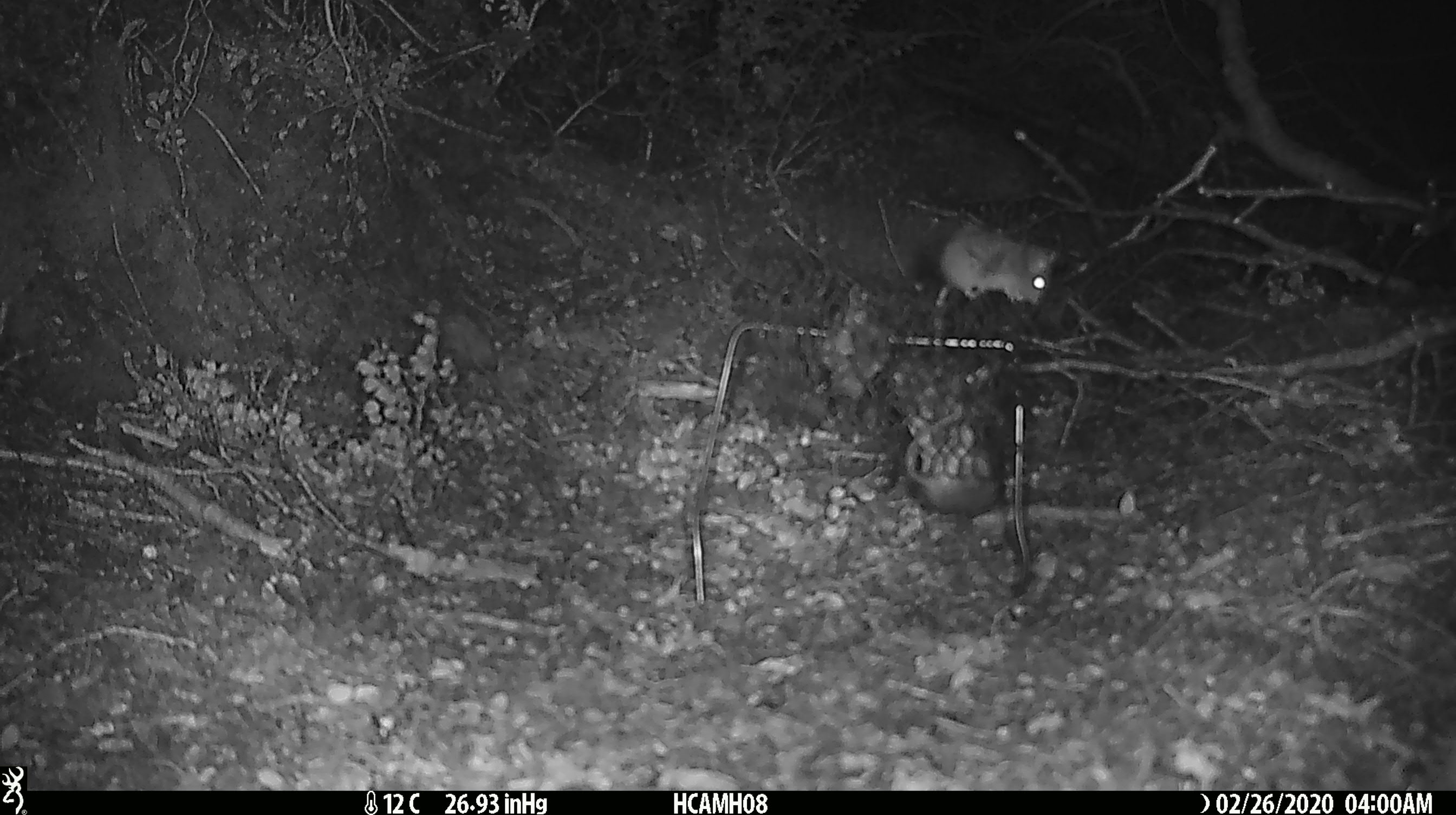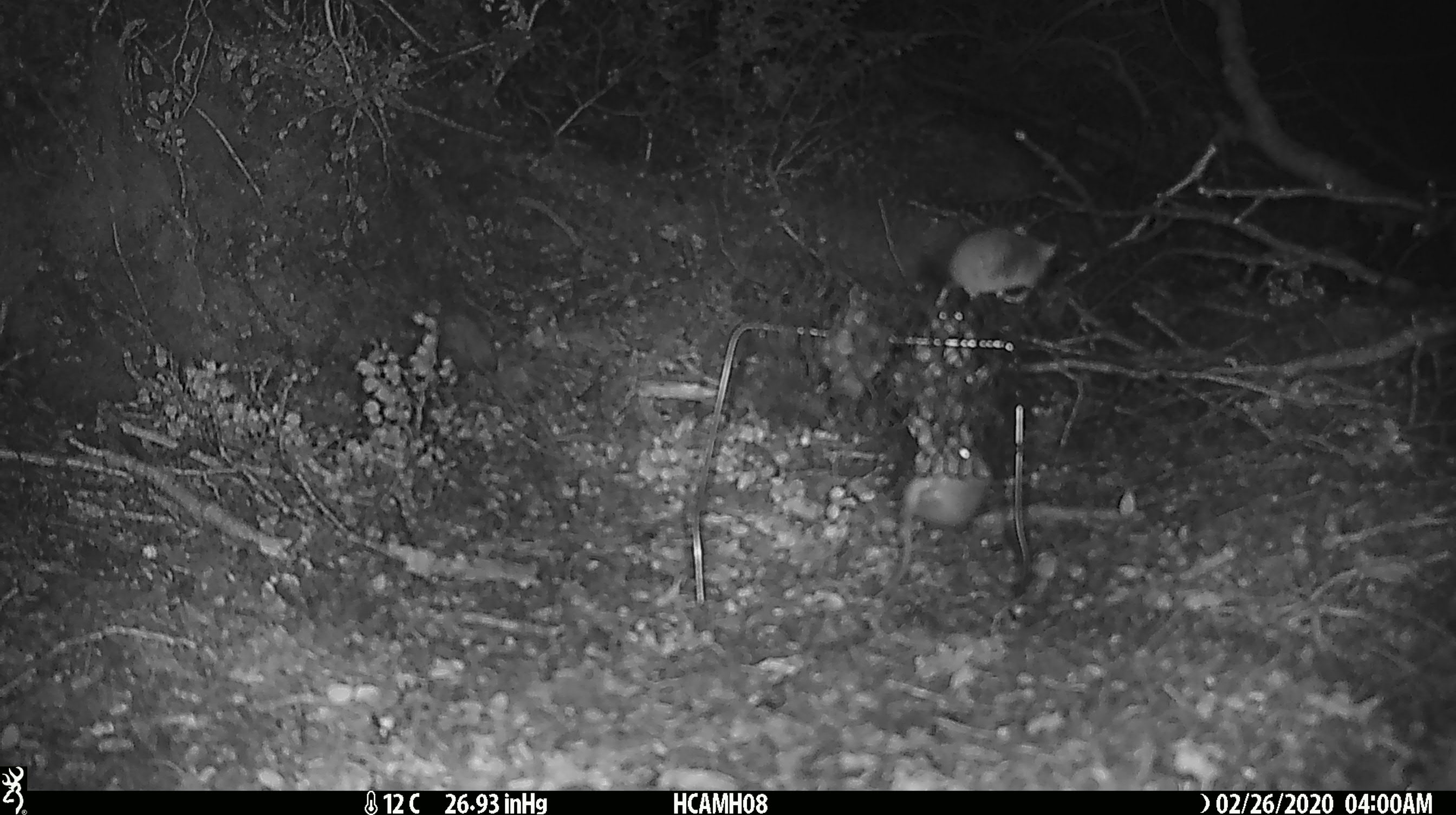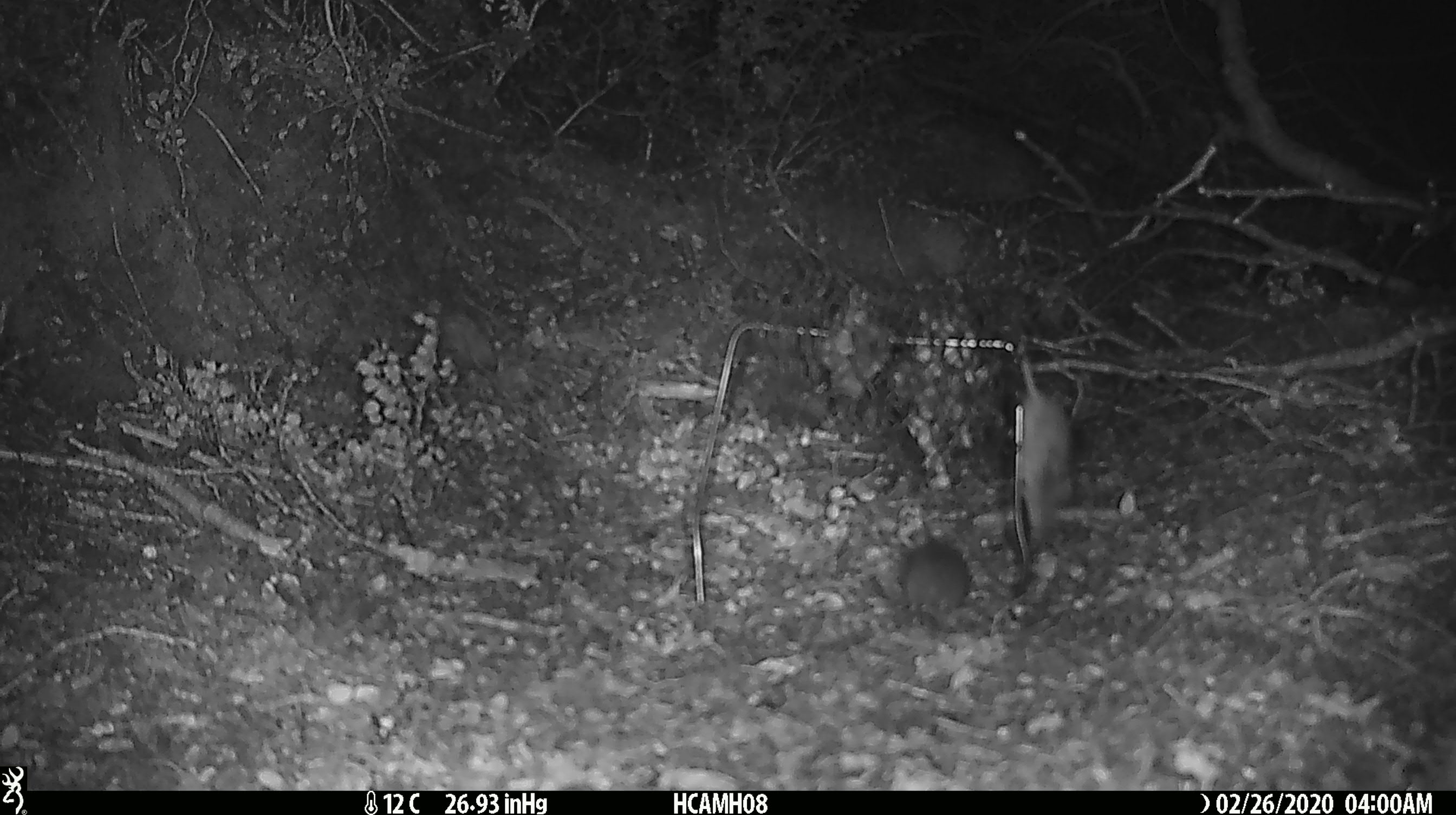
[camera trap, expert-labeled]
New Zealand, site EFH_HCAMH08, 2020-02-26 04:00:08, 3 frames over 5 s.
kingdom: Animalia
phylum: Chordata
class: Mammalia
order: Rodentia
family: Muridae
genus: Mus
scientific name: Mus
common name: mouse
Mouse (Mus).